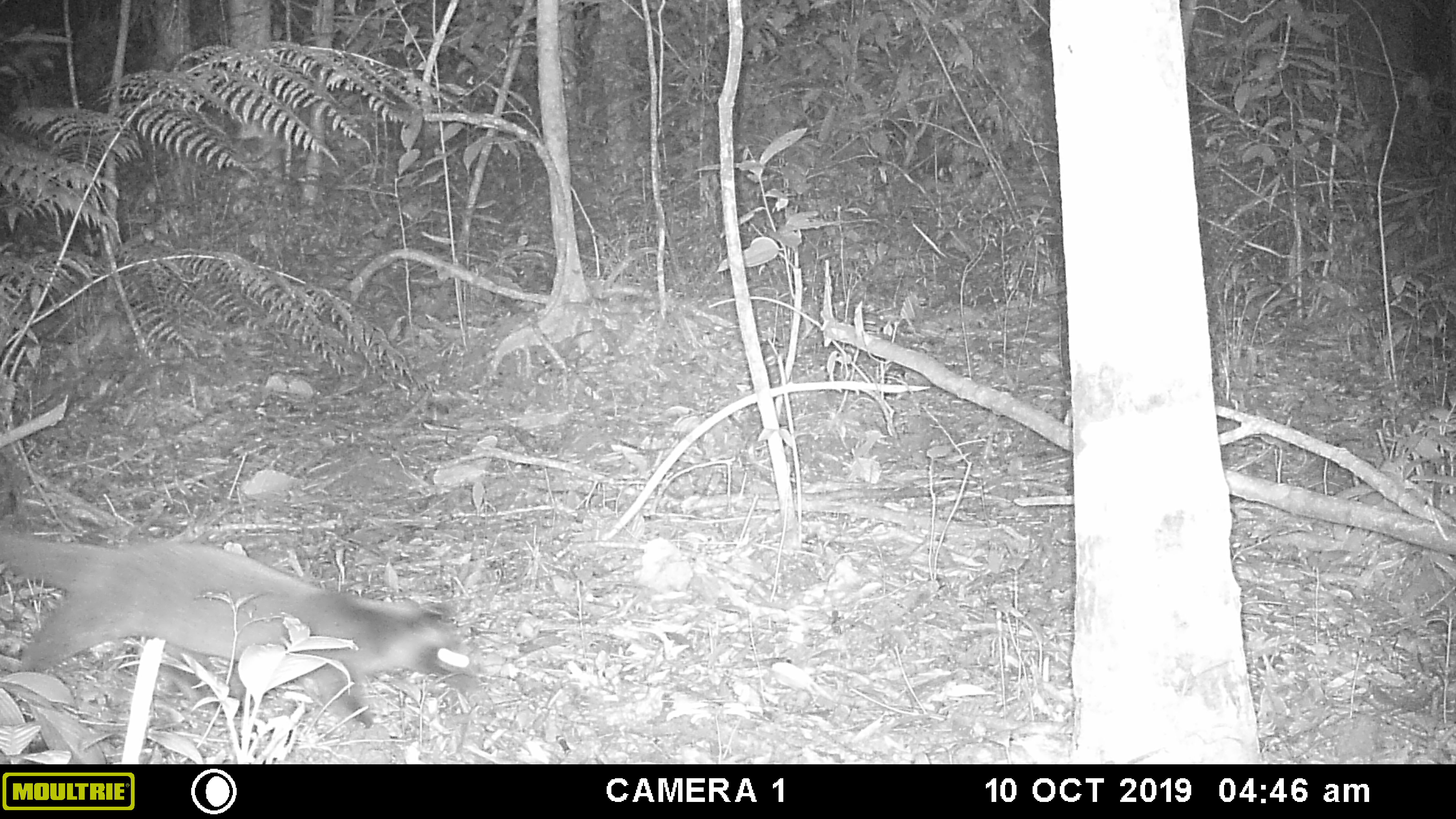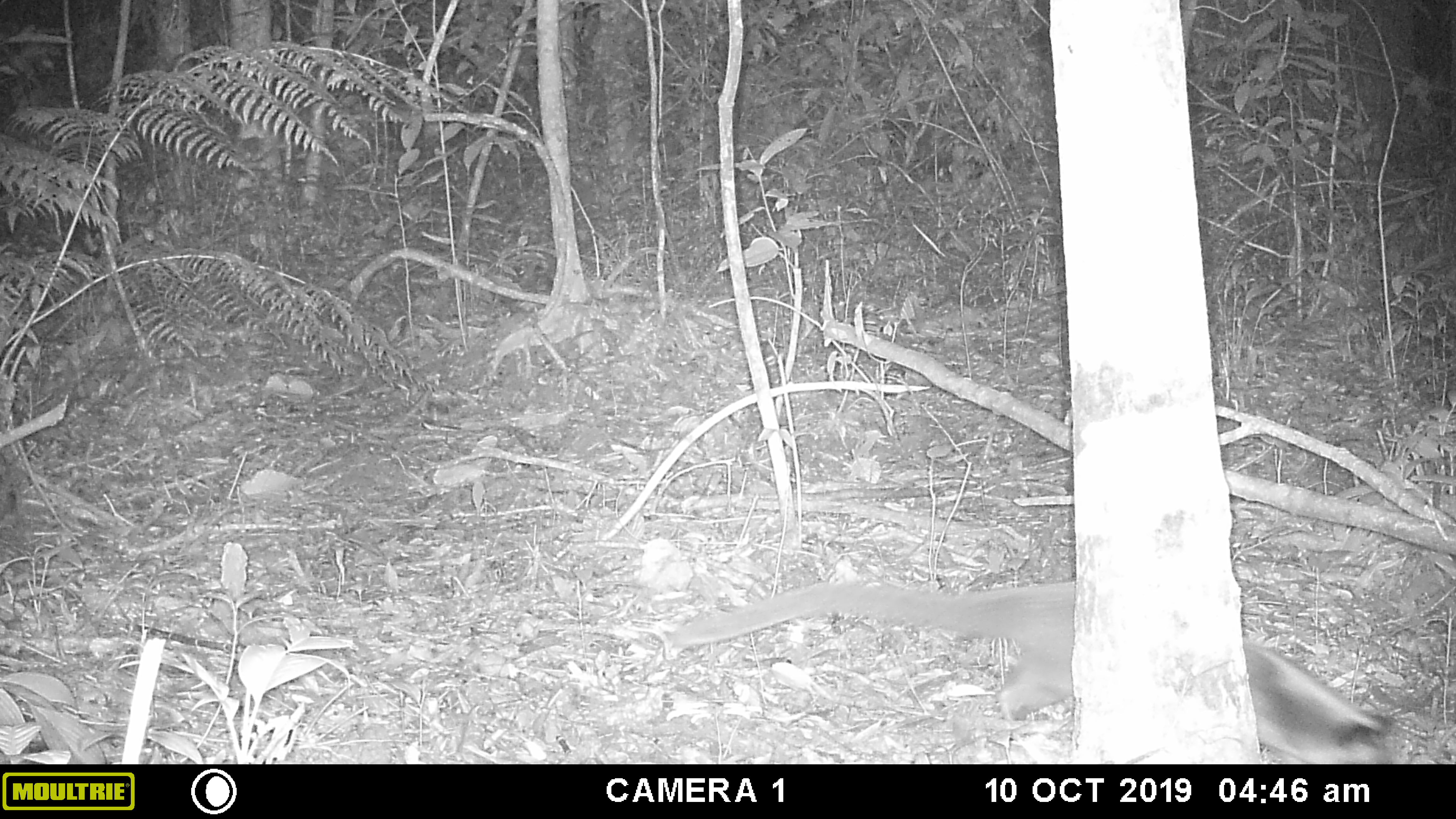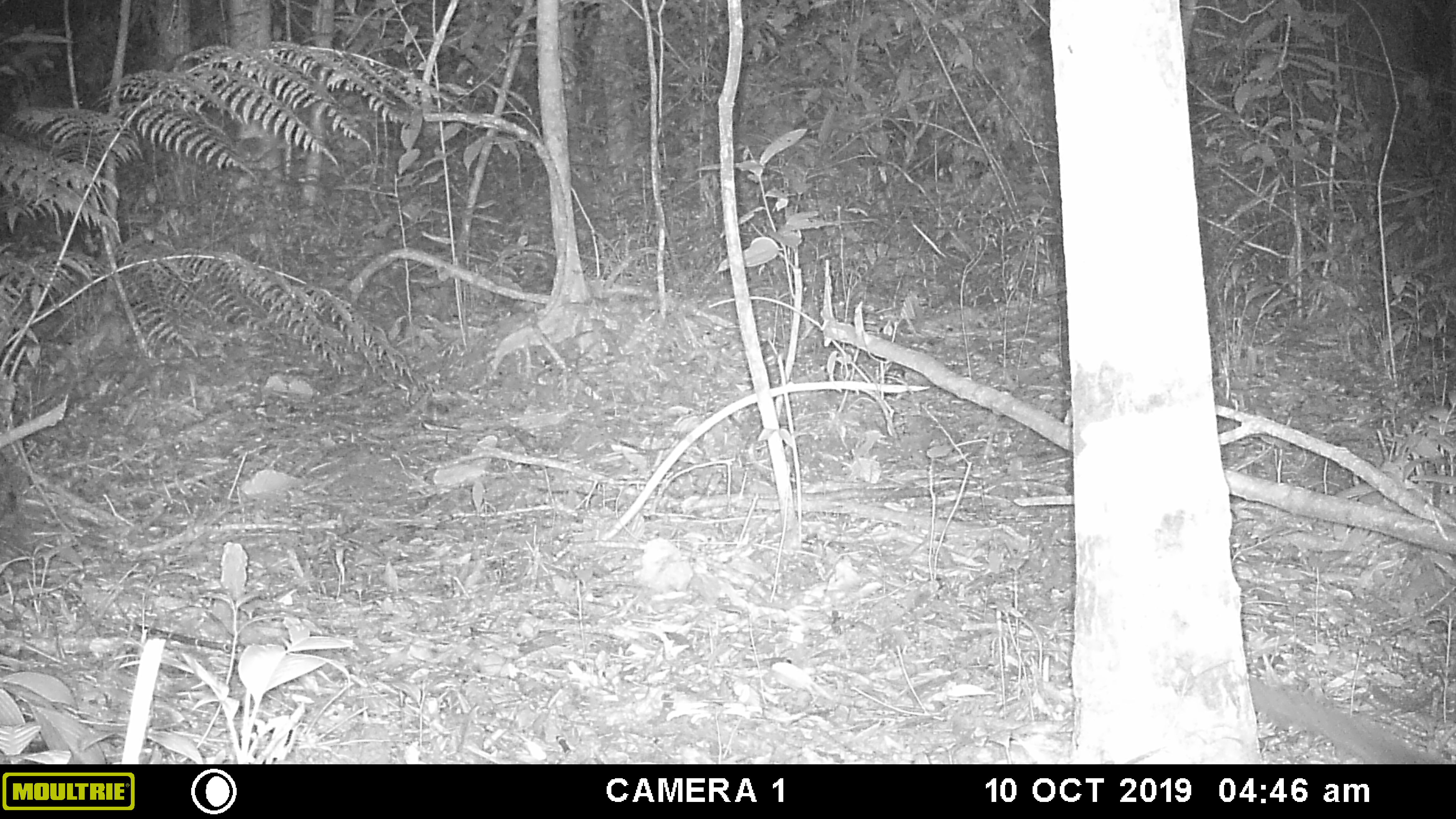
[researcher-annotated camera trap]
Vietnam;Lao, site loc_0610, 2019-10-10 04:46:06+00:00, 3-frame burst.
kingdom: Animalia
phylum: Chordata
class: Mammalia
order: Carnivora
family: Viverridae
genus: Paguma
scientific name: Paguma larvata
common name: masked palm civet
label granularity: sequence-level